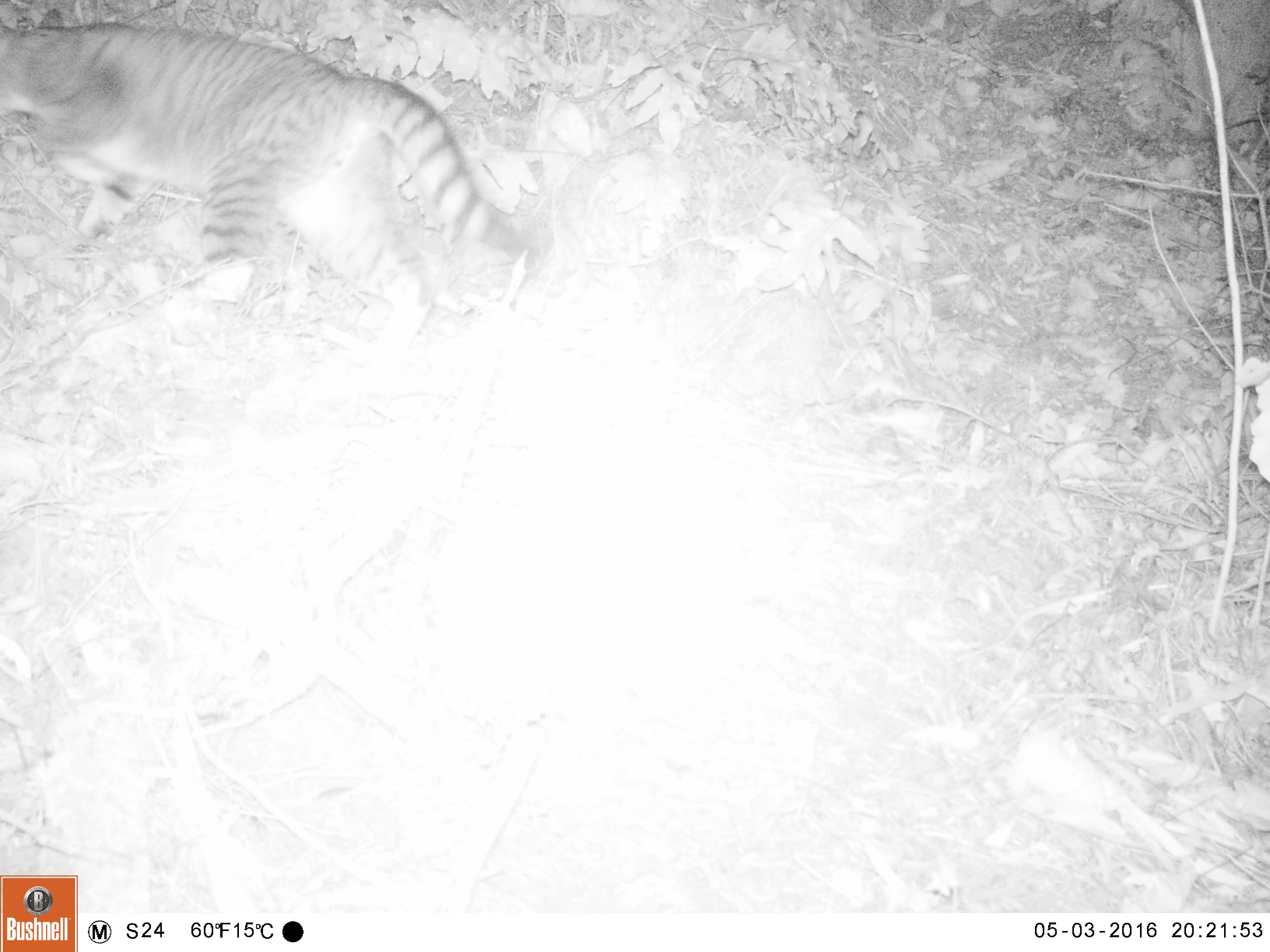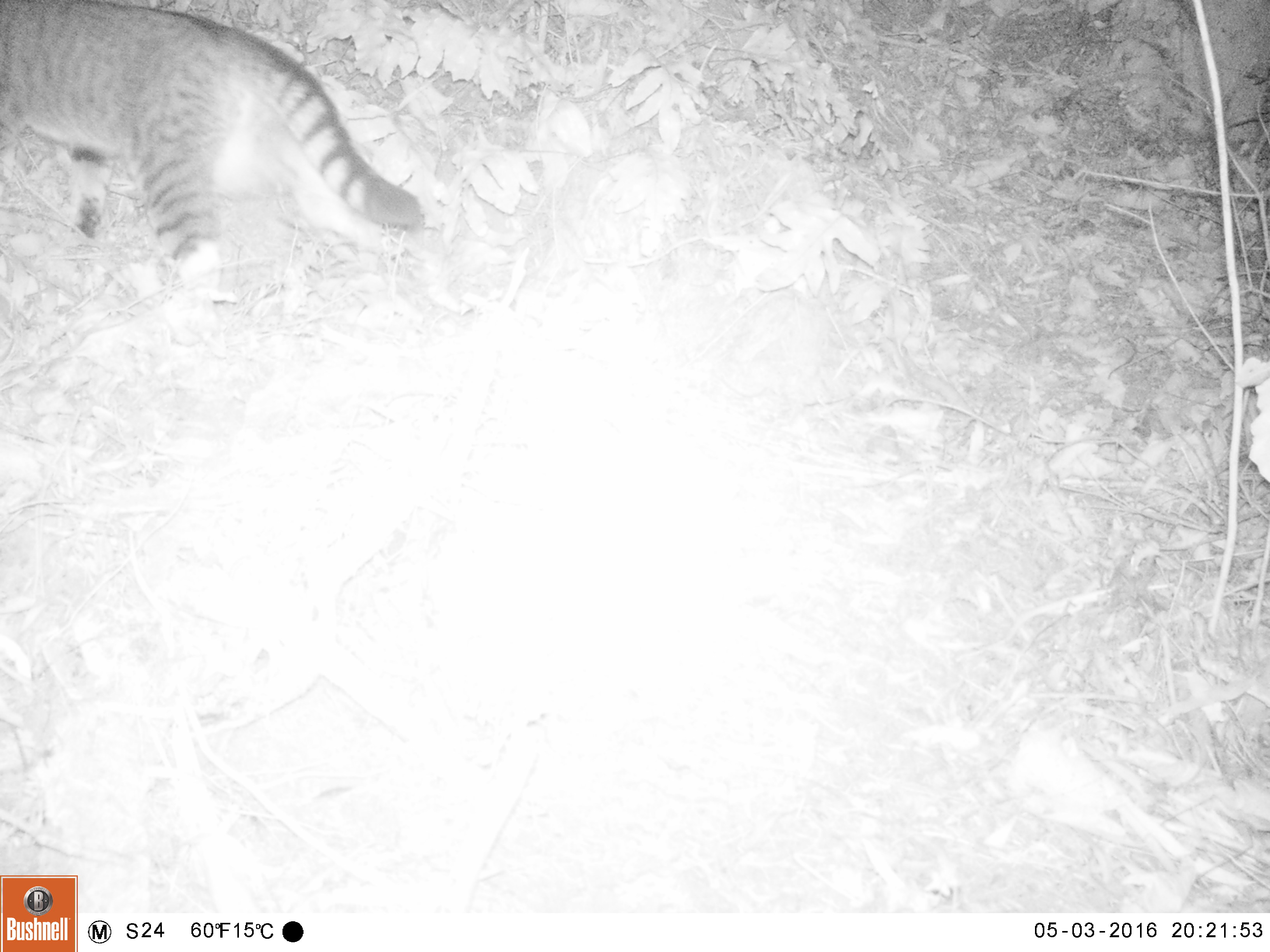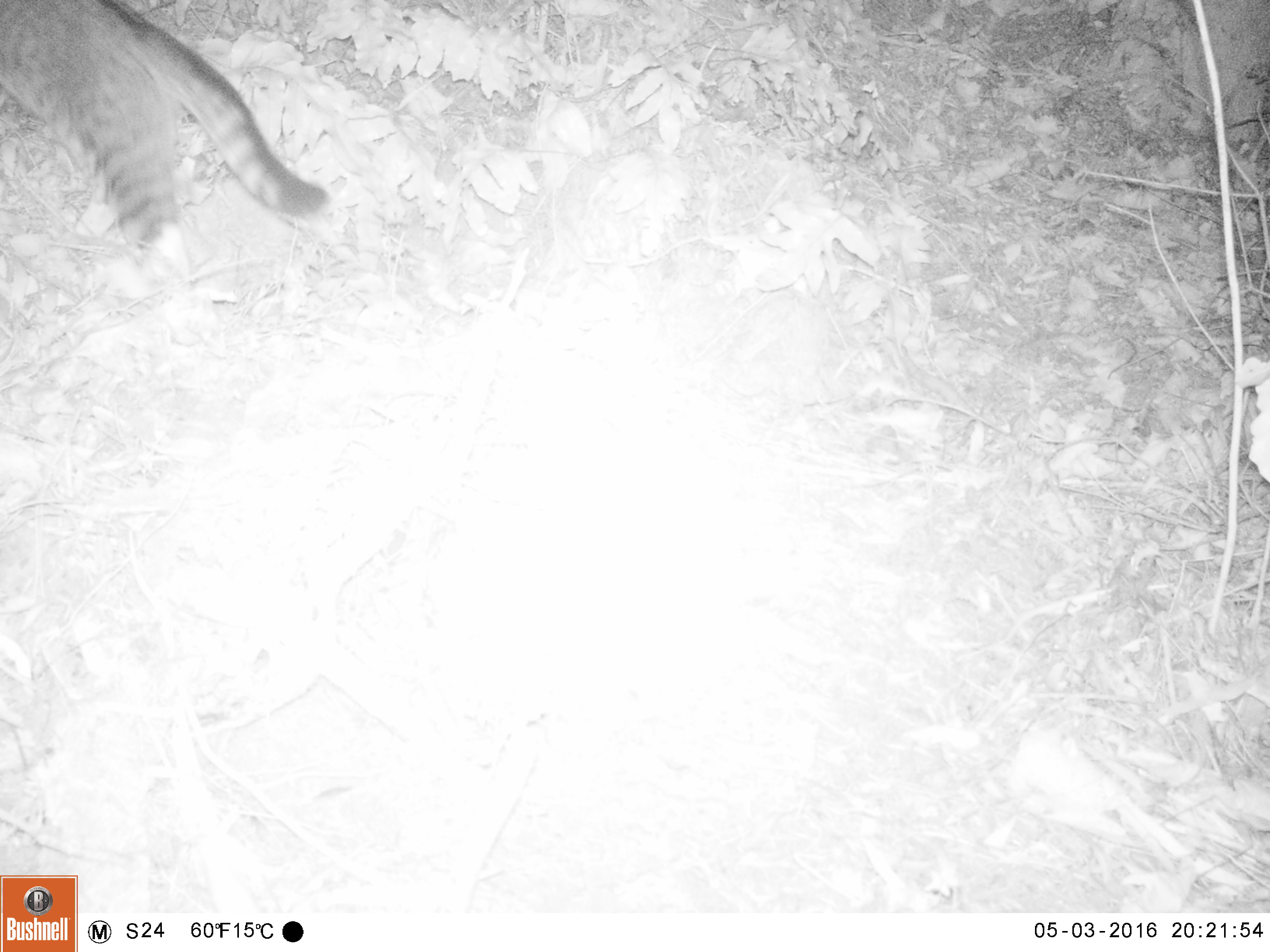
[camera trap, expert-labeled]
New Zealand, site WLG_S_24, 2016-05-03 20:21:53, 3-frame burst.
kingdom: Animalia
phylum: Chordata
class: Mammalia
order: Carnivora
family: Felidae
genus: Felis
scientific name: Felis catus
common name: domestic cat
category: cat